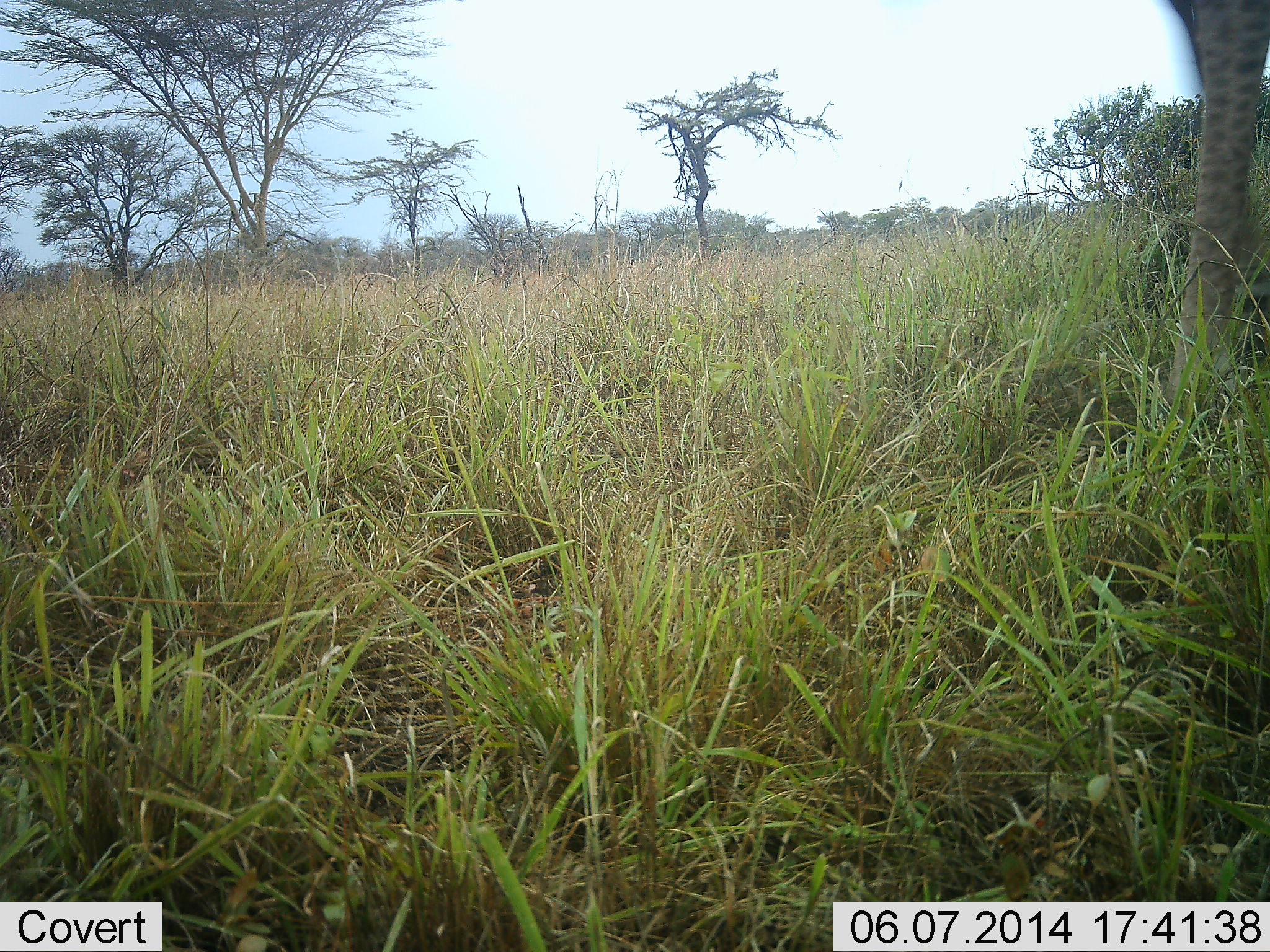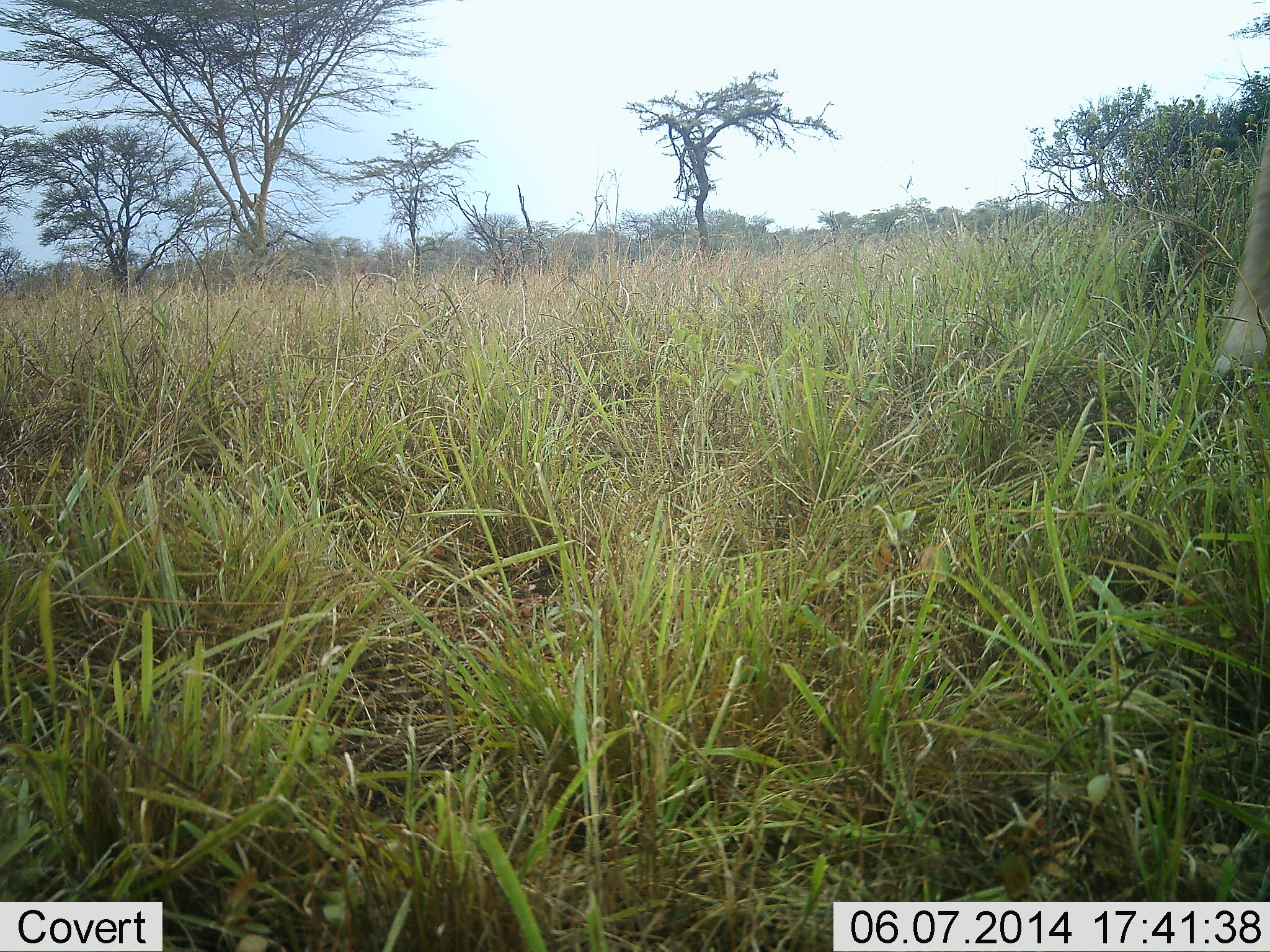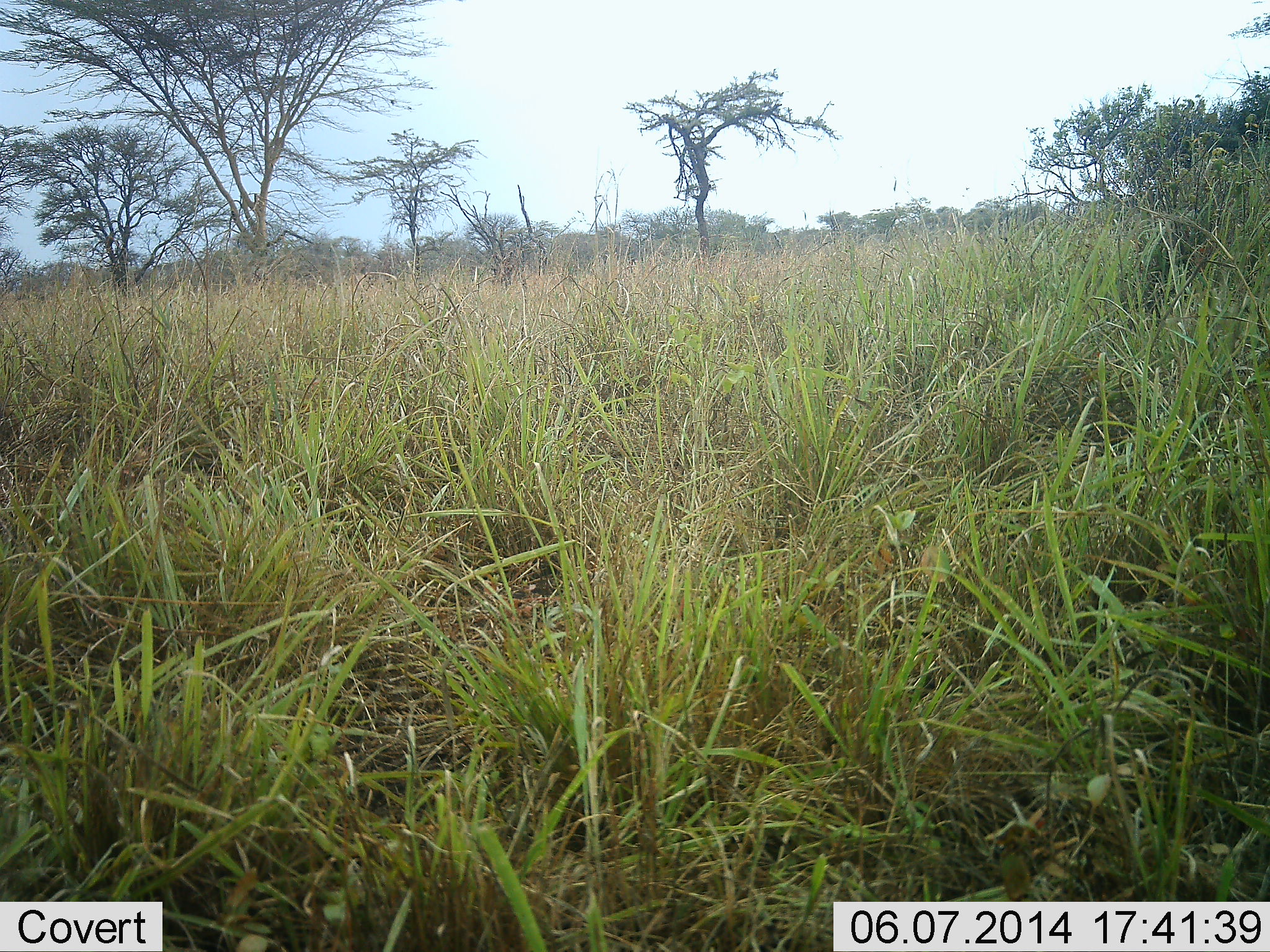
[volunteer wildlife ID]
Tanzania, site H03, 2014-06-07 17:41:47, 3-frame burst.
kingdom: Animalia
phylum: Chordata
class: Mammalia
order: Artiodactyla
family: Giraffidae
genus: Giraffa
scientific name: Giraffa camelopardalis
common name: giraffe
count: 1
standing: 9%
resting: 0%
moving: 91%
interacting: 0%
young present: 0%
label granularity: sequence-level